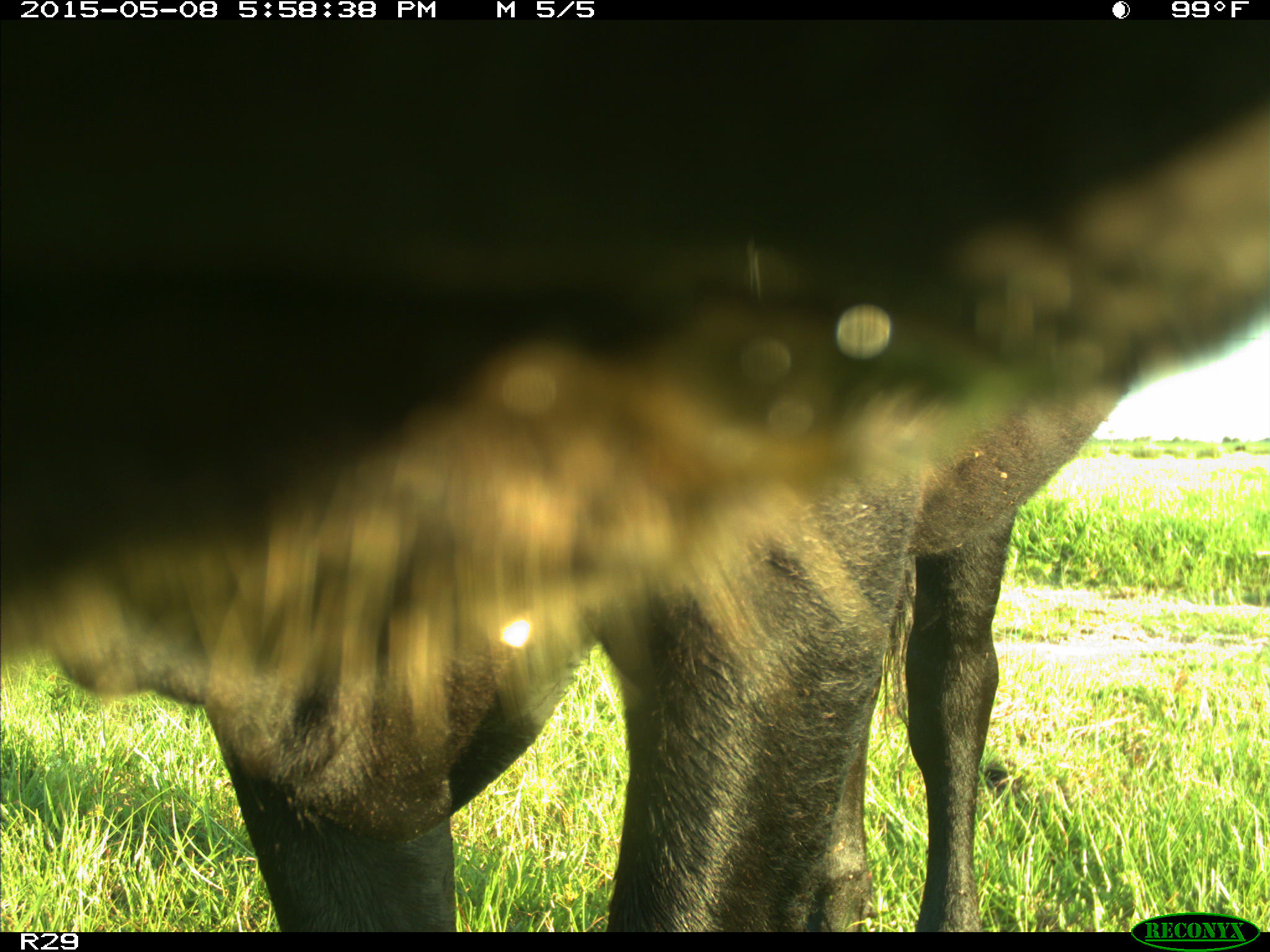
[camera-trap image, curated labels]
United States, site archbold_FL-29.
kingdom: Animalia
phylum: Chordata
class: Mammalia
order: Artiodactyla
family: Bovidae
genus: Bos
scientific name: Bos taurus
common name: domestic cow